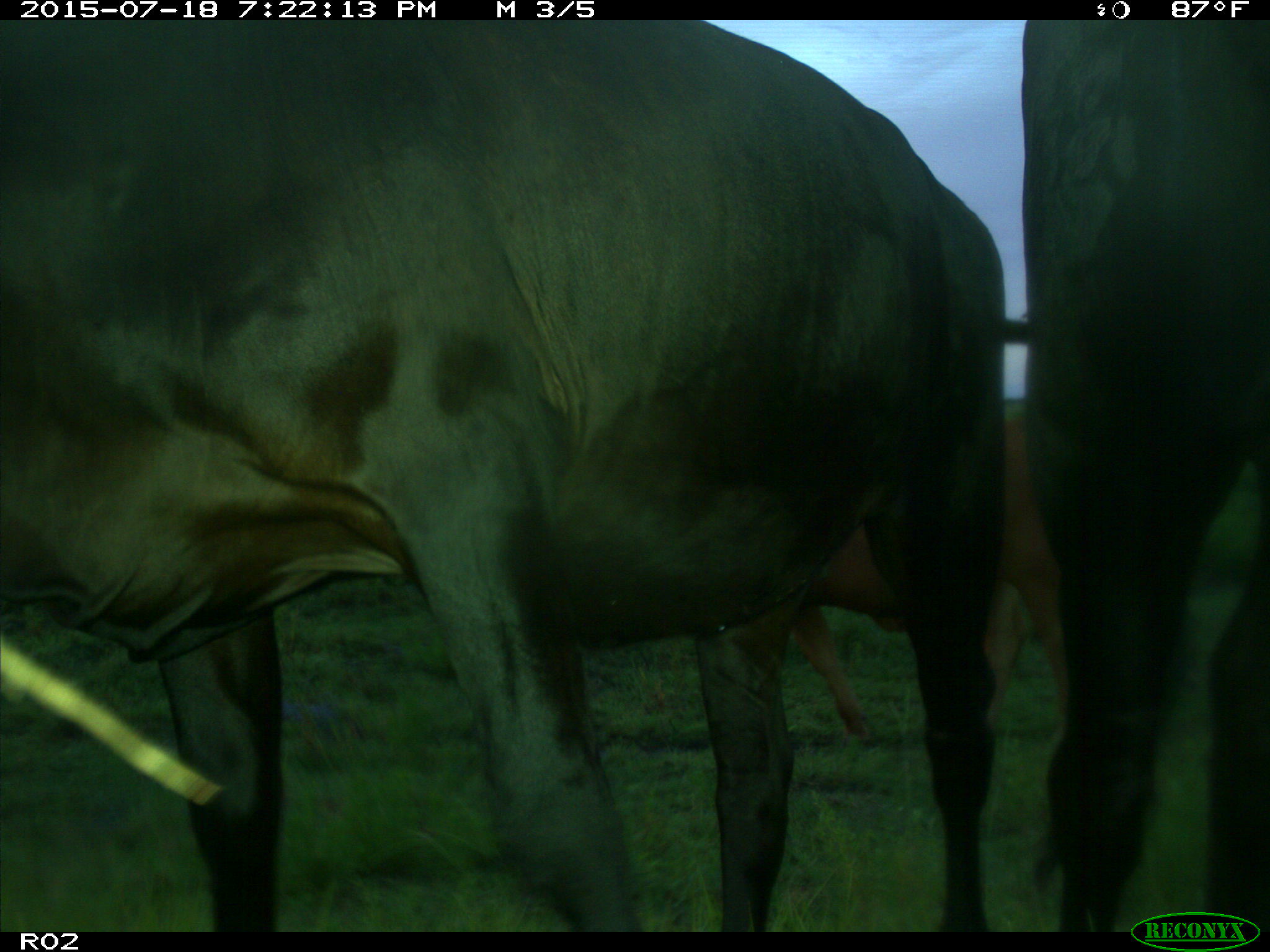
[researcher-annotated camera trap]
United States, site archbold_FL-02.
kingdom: Animalia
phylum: Chordata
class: Mammalia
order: Artiodactyla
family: Bovidae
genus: Bos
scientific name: Bos taurus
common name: domestic cow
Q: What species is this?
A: Bos taurus (domestic cow).